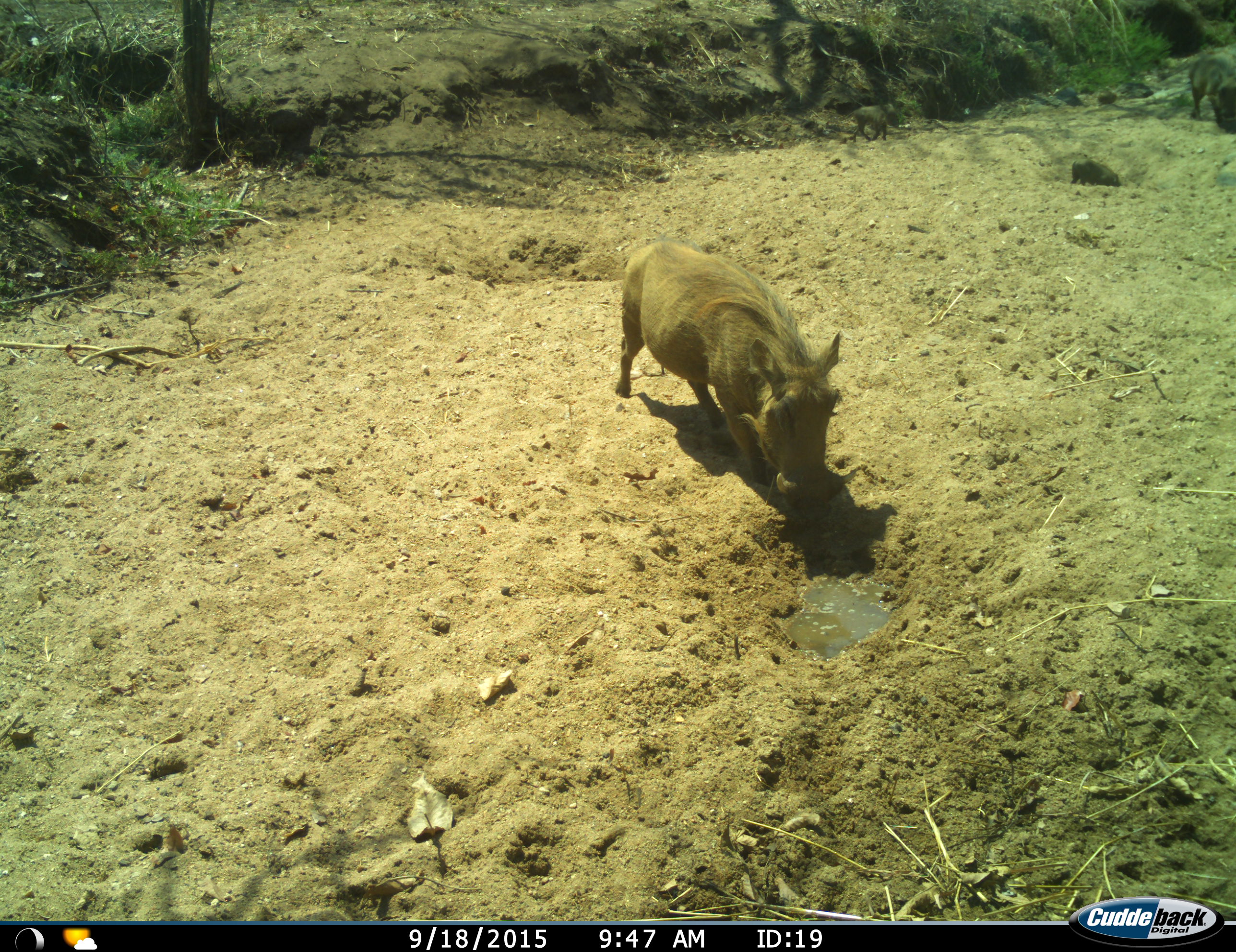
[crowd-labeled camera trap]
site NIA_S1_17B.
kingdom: Animalia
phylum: Chordata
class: Mammalia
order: Artiodactyla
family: Suidae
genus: Phacochoerus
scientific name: Phacochoerus africanus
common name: warthog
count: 2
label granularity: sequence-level